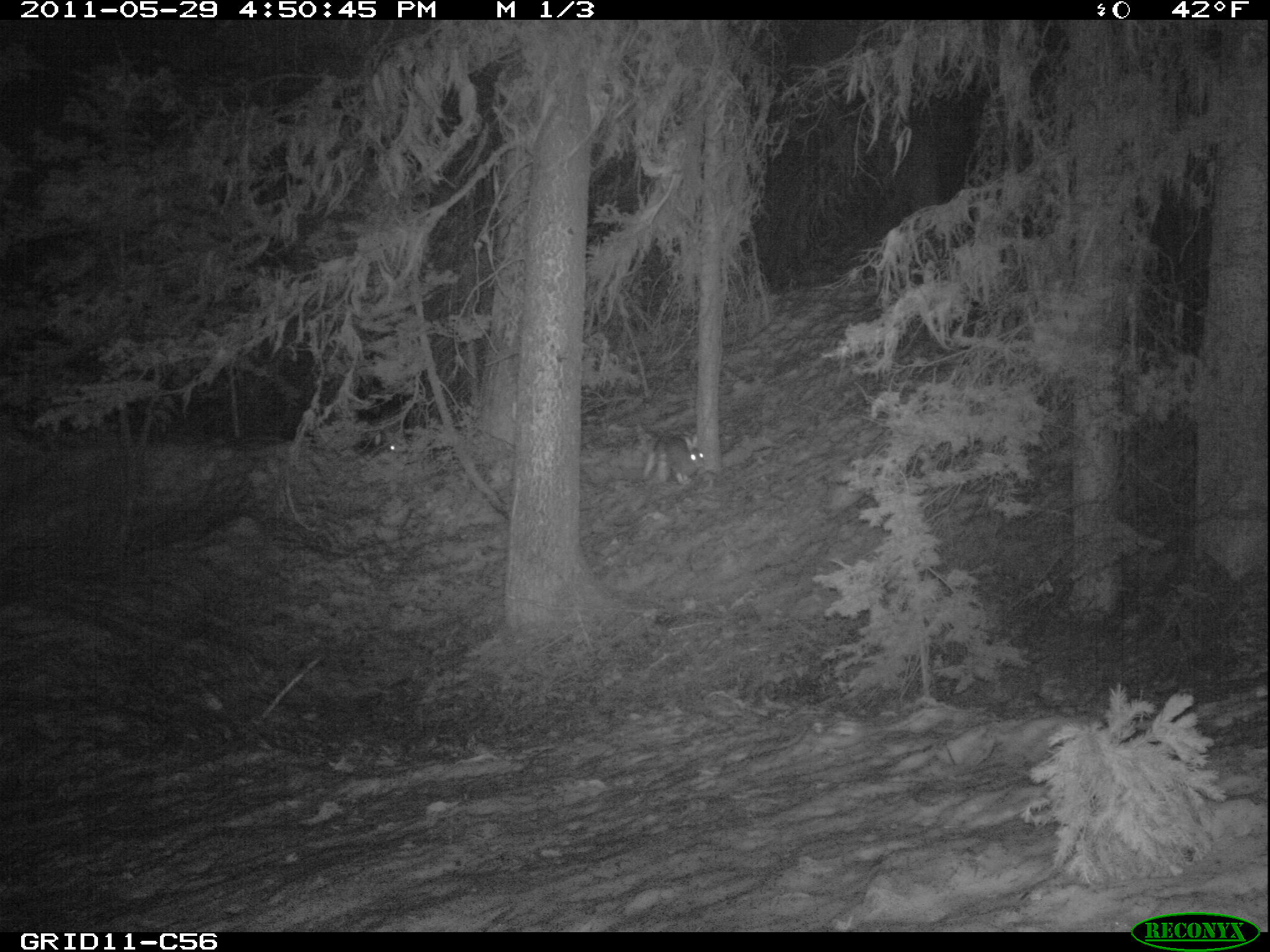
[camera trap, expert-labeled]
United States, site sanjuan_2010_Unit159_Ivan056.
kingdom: Animalia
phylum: Chordata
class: Mammalia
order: Lagomorpha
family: Leporidae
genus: Lepus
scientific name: Lepus americanus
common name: snowshoe hare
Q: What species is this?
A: Lepus americanus (snowshoe hare).